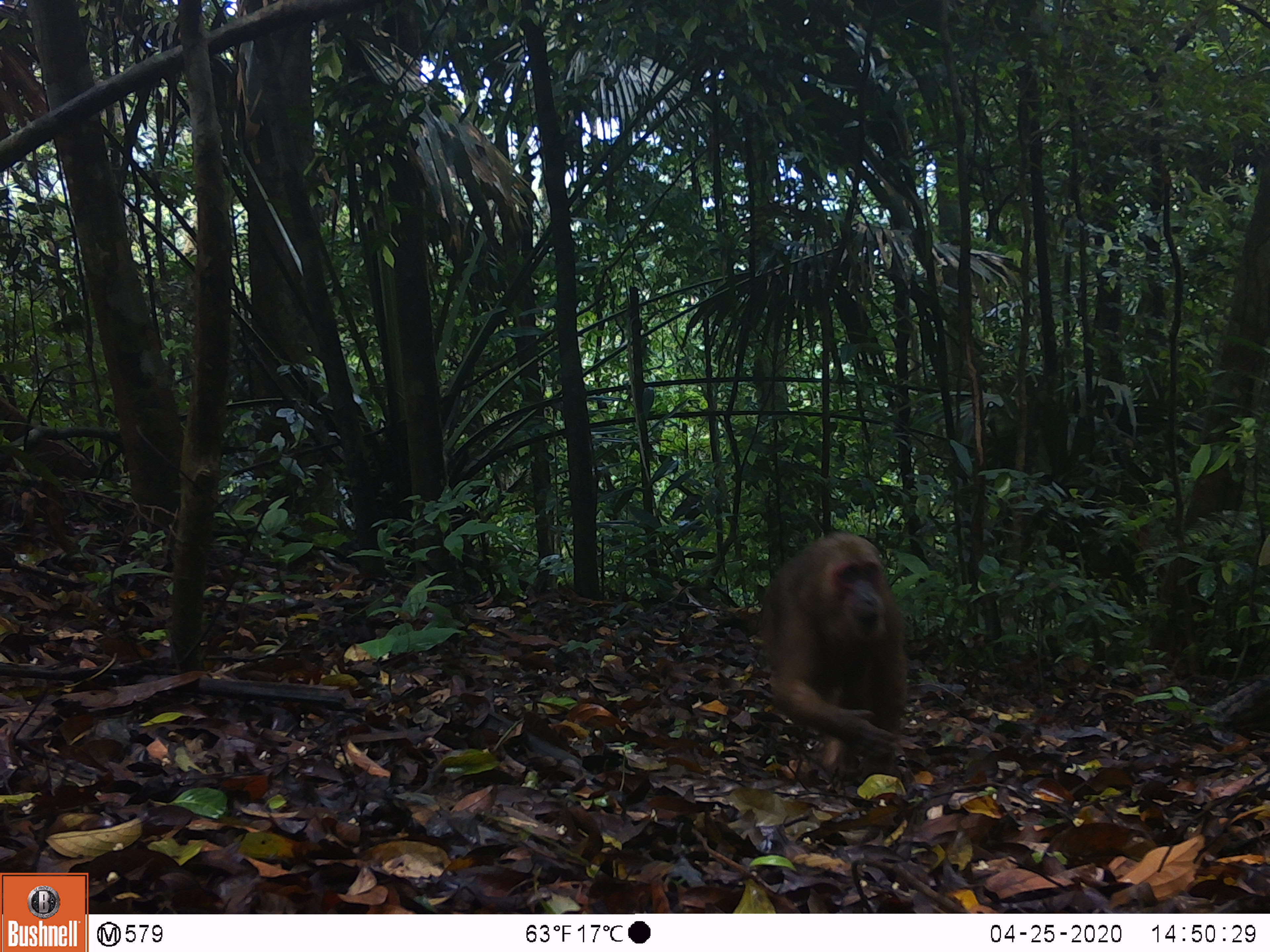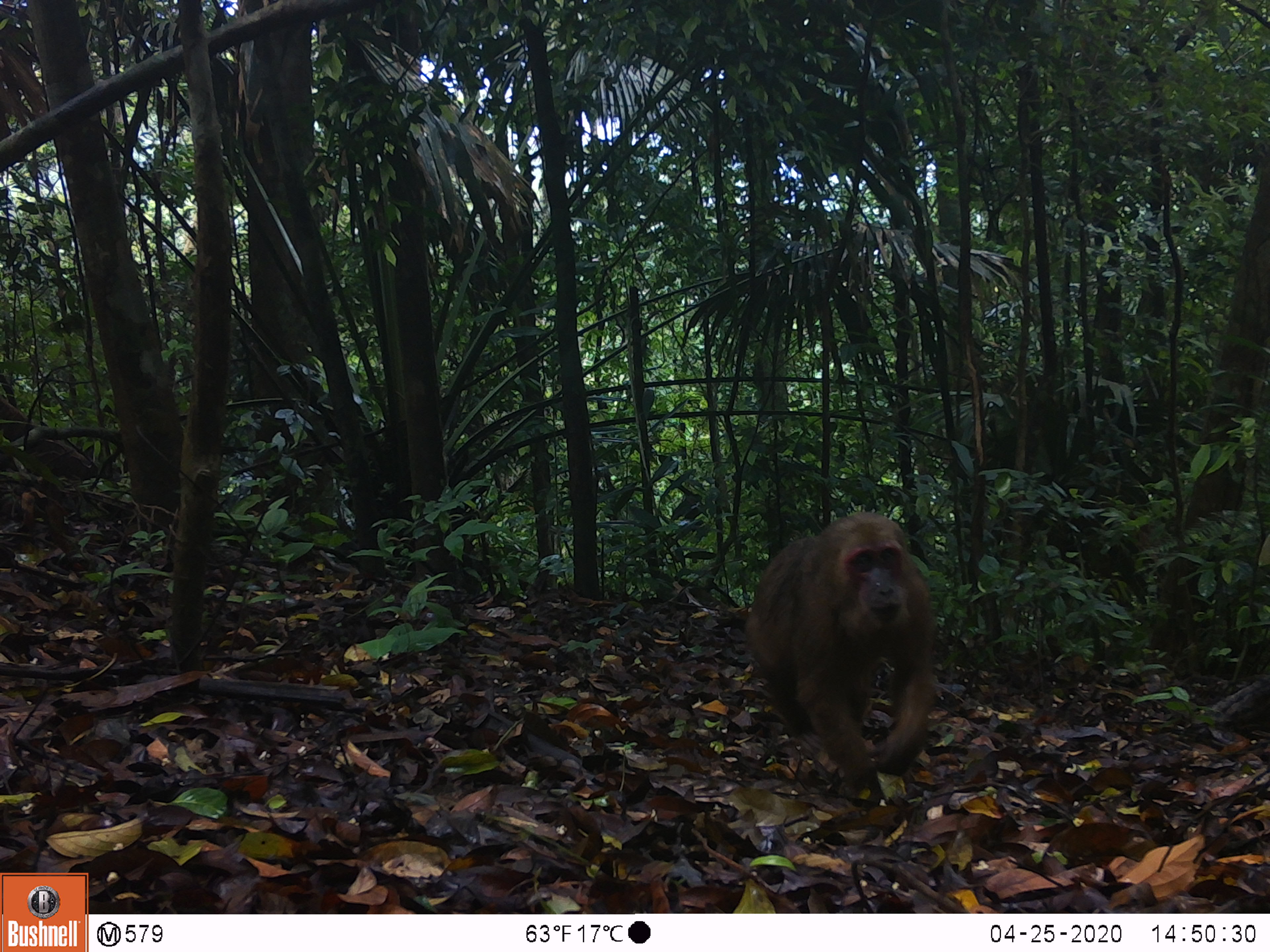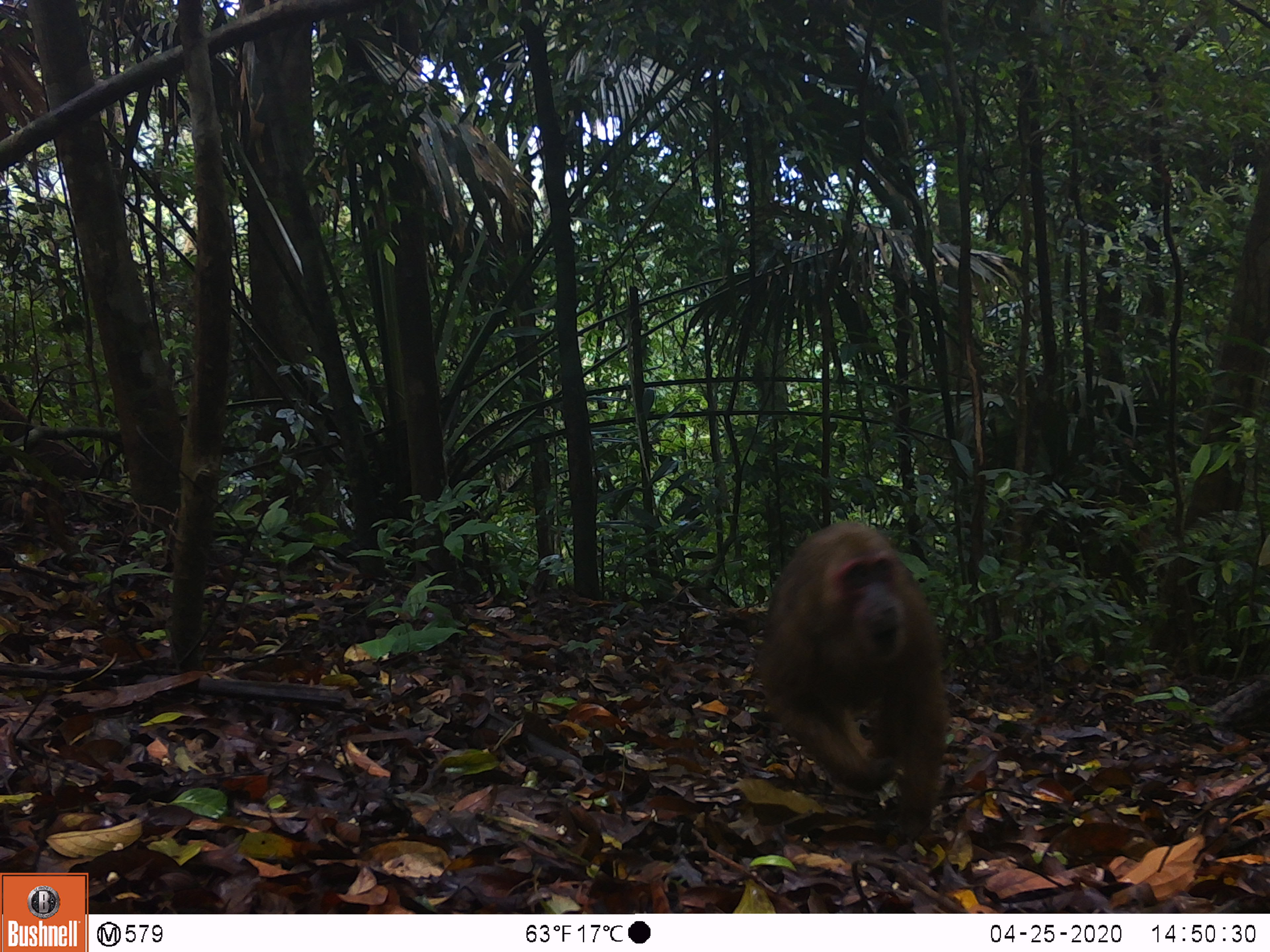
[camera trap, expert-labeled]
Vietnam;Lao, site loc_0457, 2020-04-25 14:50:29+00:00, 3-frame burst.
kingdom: Animalia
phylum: Chordata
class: Mammalia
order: Primates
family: Cercopithecidae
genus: Macaca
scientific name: Macaca arctoides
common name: stump-tailed macaque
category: stump tailed macaque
Stump tailed macaque (stump-tailed macaque) (Macaca arctoides). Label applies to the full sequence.